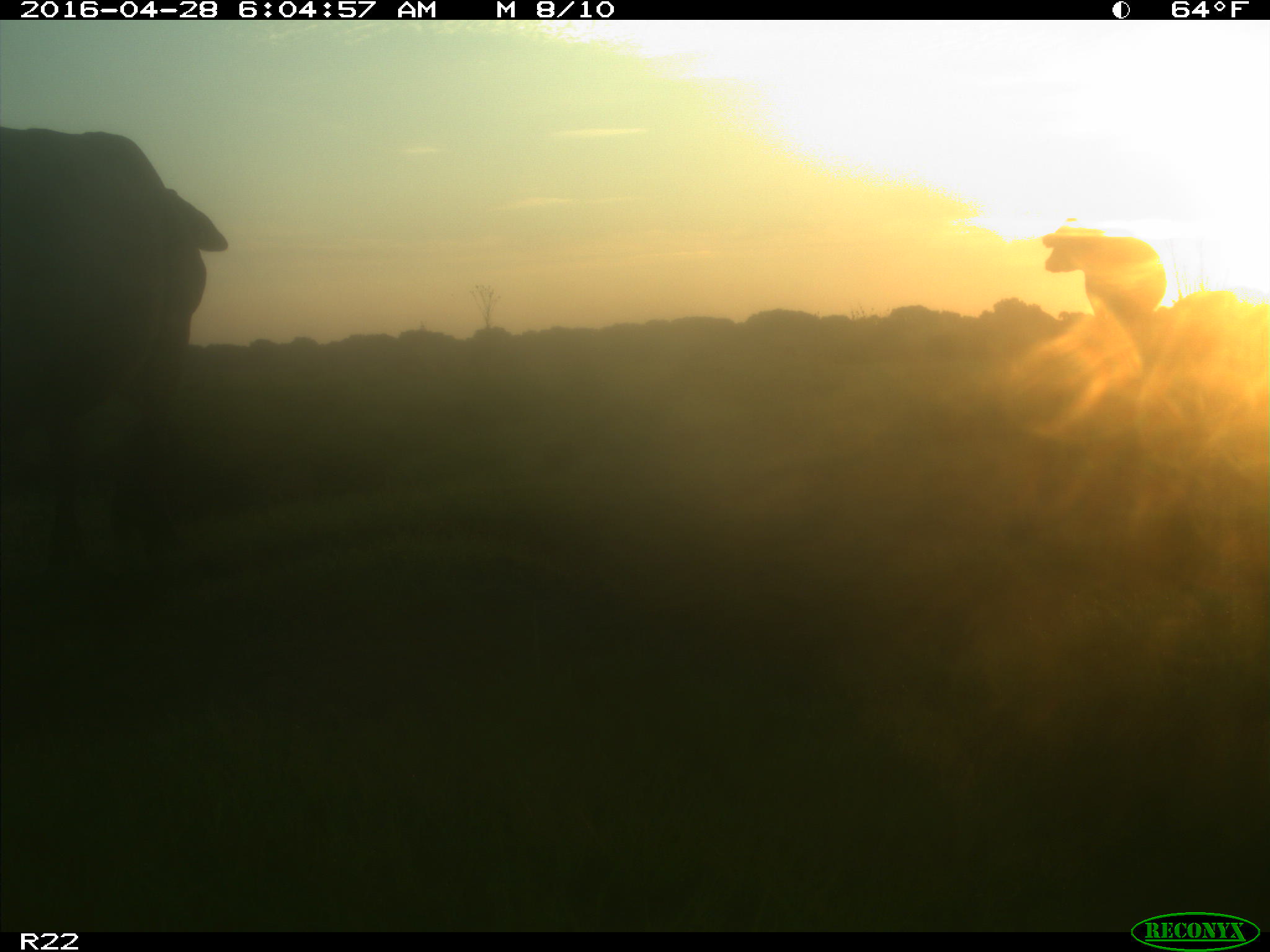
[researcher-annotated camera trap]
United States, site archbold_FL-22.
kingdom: Animalia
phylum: Chordata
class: Mammalia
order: Artiodactyla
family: Bovidae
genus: Bos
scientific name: Bos taurus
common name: domestic cow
Bos taurus (domestic cow).